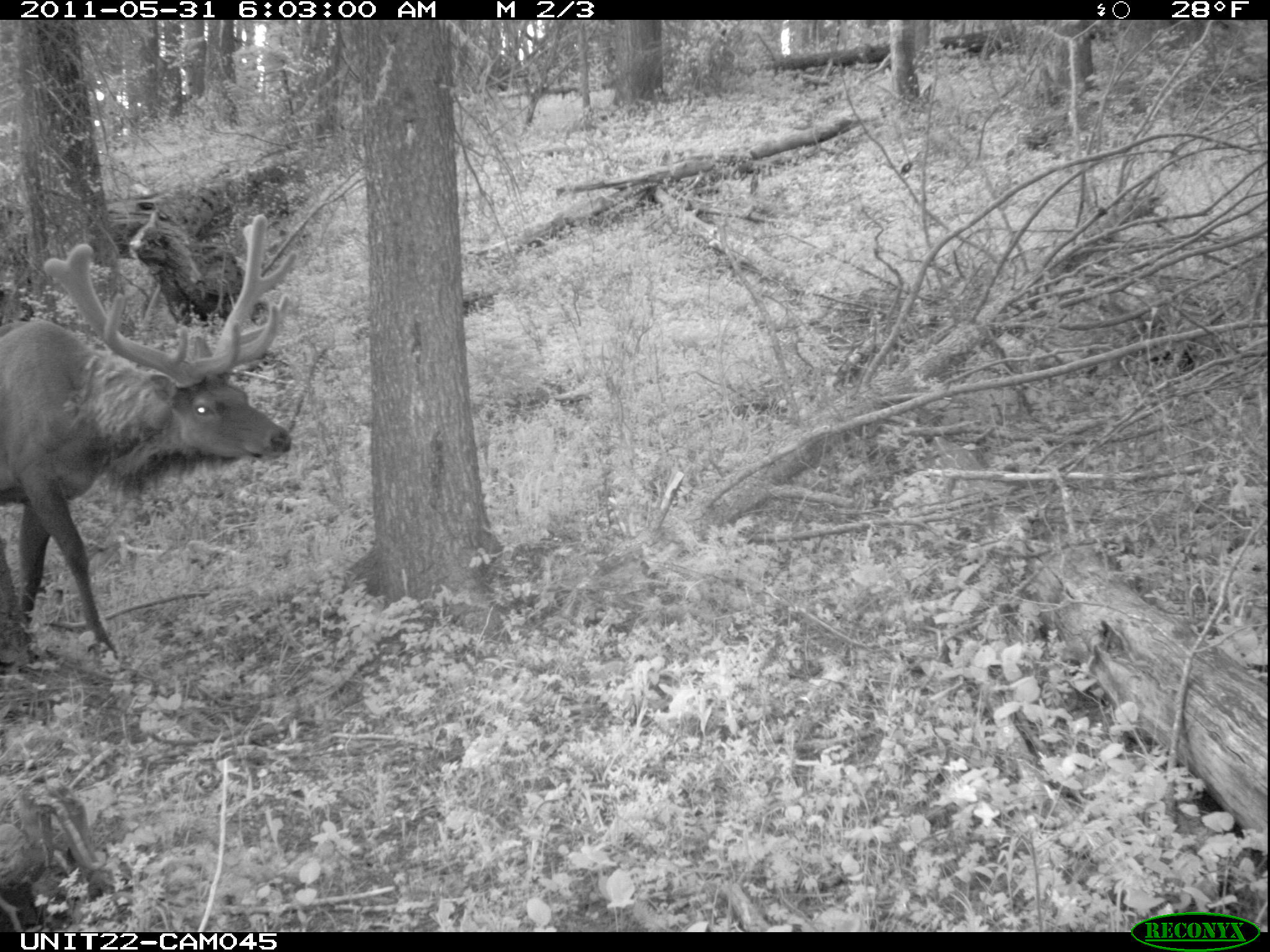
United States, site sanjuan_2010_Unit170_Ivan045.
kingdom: Animalia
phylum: Chordata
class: Mammalia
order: Artiodactyla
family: Cervidae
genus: Cervus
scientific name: Cervus elaphus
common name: red deer